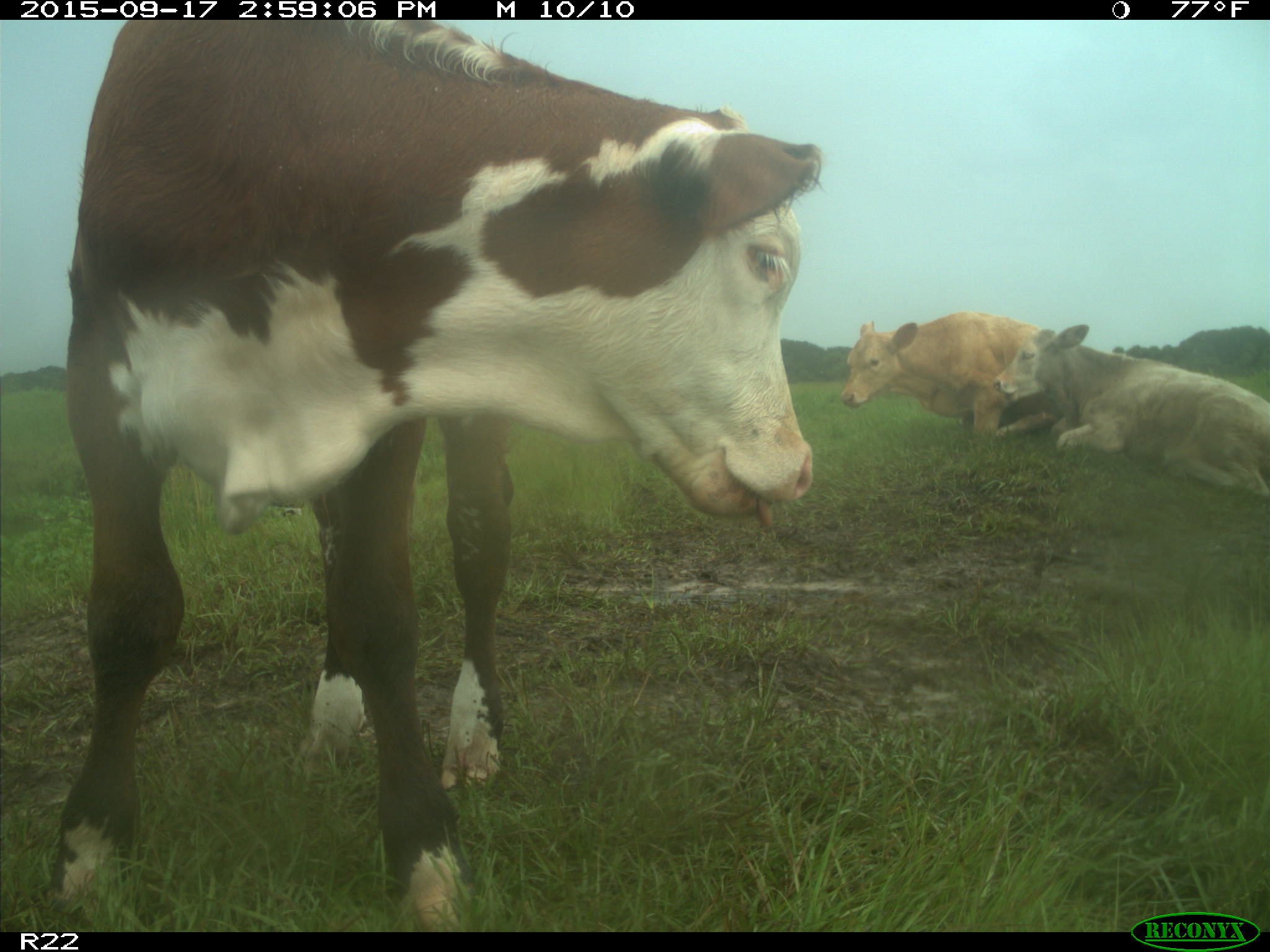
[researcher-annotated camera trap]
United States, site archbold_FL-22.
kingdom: Animalia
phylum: Chordata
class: Mammalia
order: Artiodactyla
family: Bovidae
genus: Bos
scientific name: Bos taurus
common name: domestic cow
Bos taurus (domestic cow).